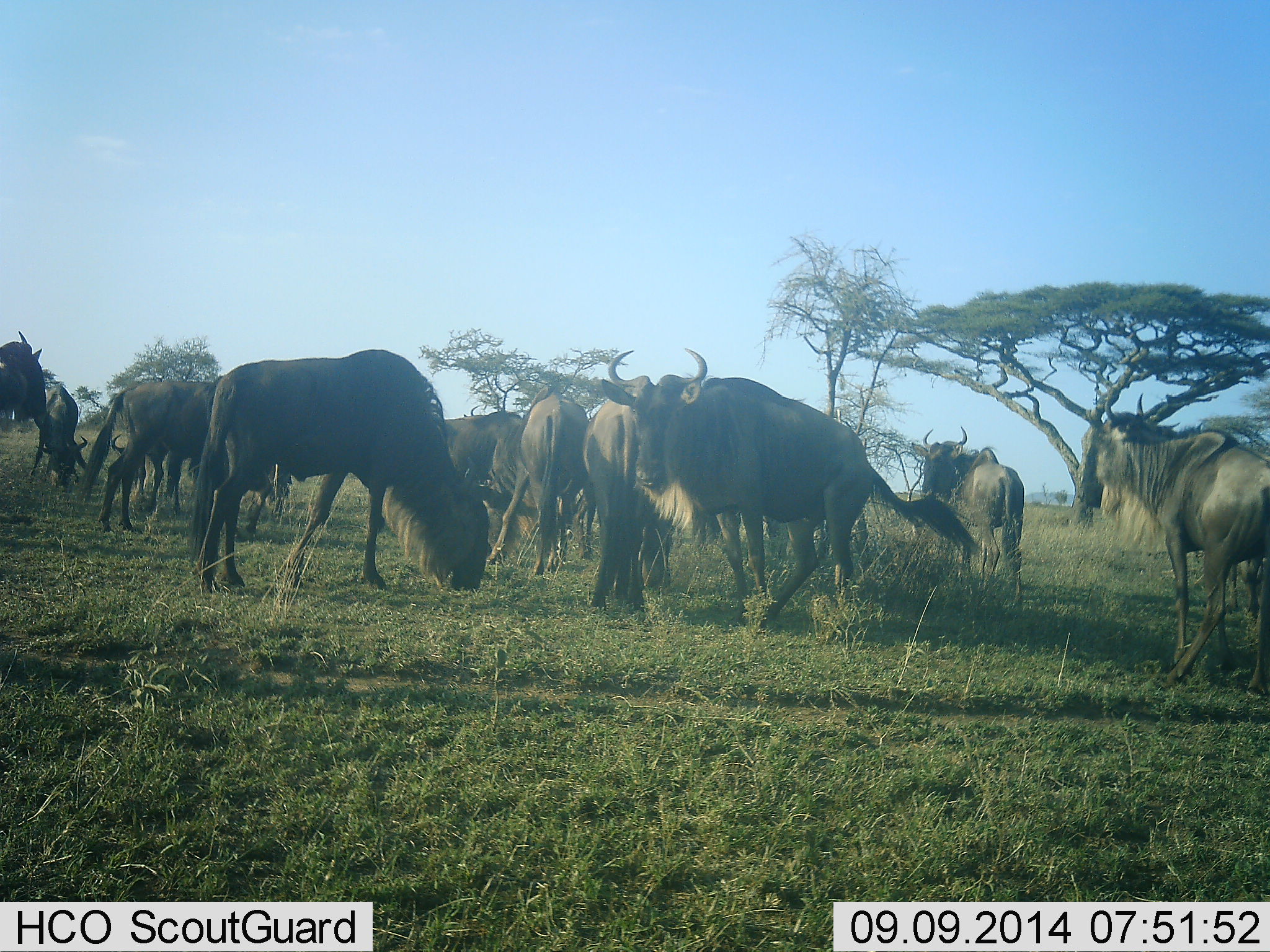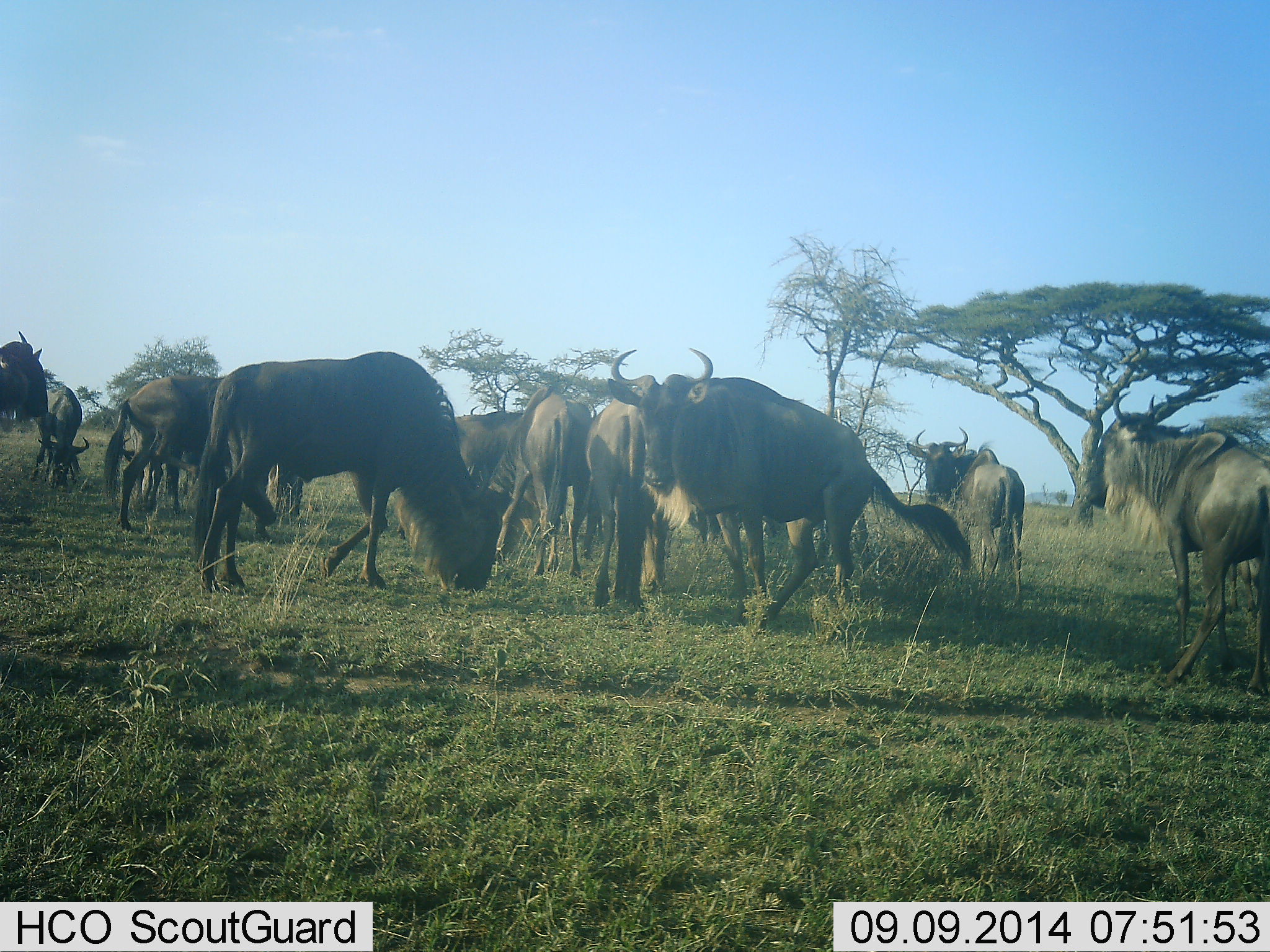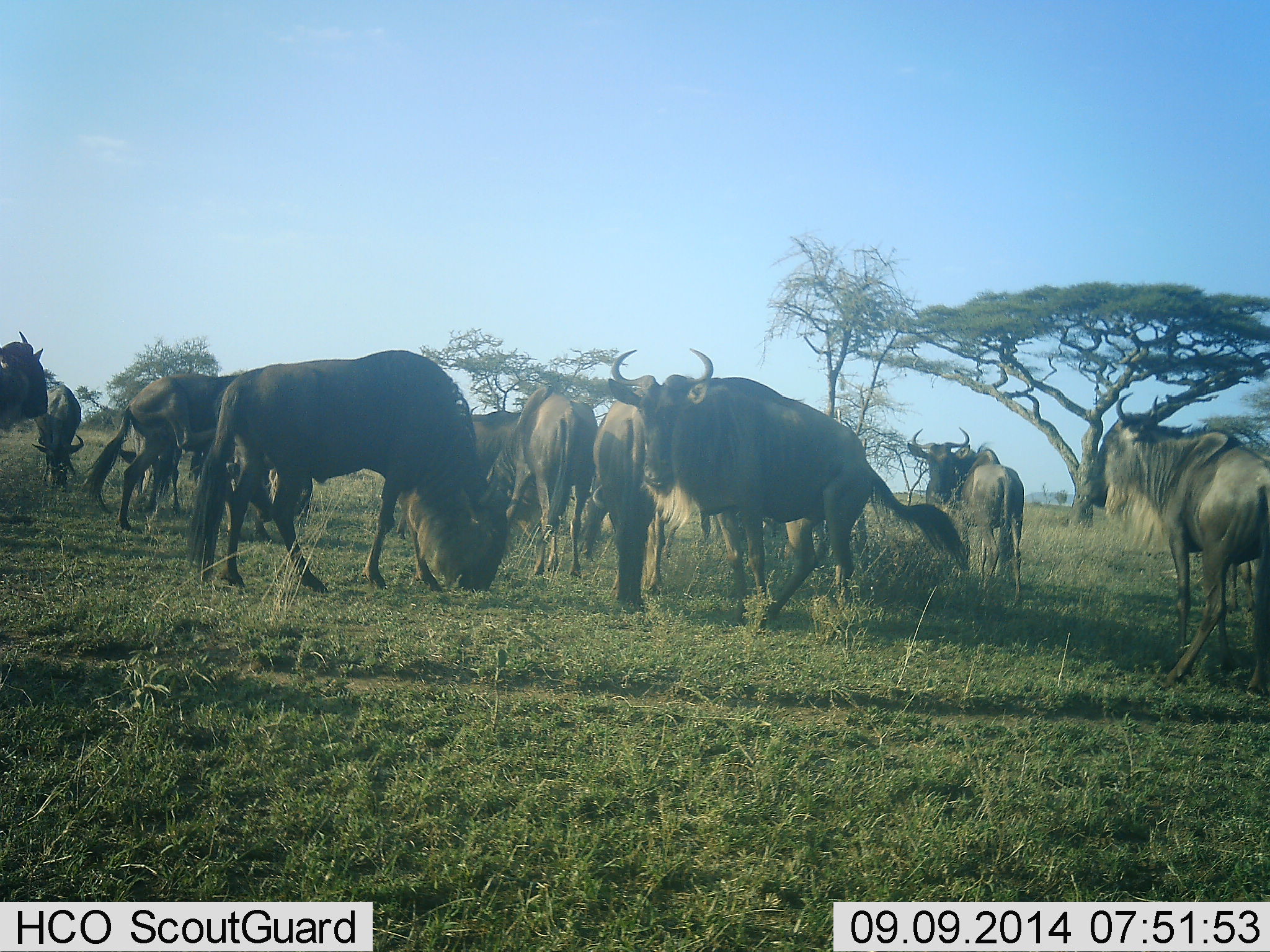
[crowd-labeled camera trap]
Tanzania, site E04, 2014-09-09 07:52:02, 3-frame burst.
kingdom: Animalia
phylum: Chordata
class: Mammalia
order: Artiodactyla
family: Bovidae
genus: Connochaetes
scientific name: Connochaetes taurinus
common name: blue wildebeest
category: wildebeest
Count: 11-50.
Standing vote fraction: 80%.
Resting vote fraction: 30%.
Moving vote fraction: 30%.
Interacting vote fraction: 10%.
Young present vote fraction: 0%.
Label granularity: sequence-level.